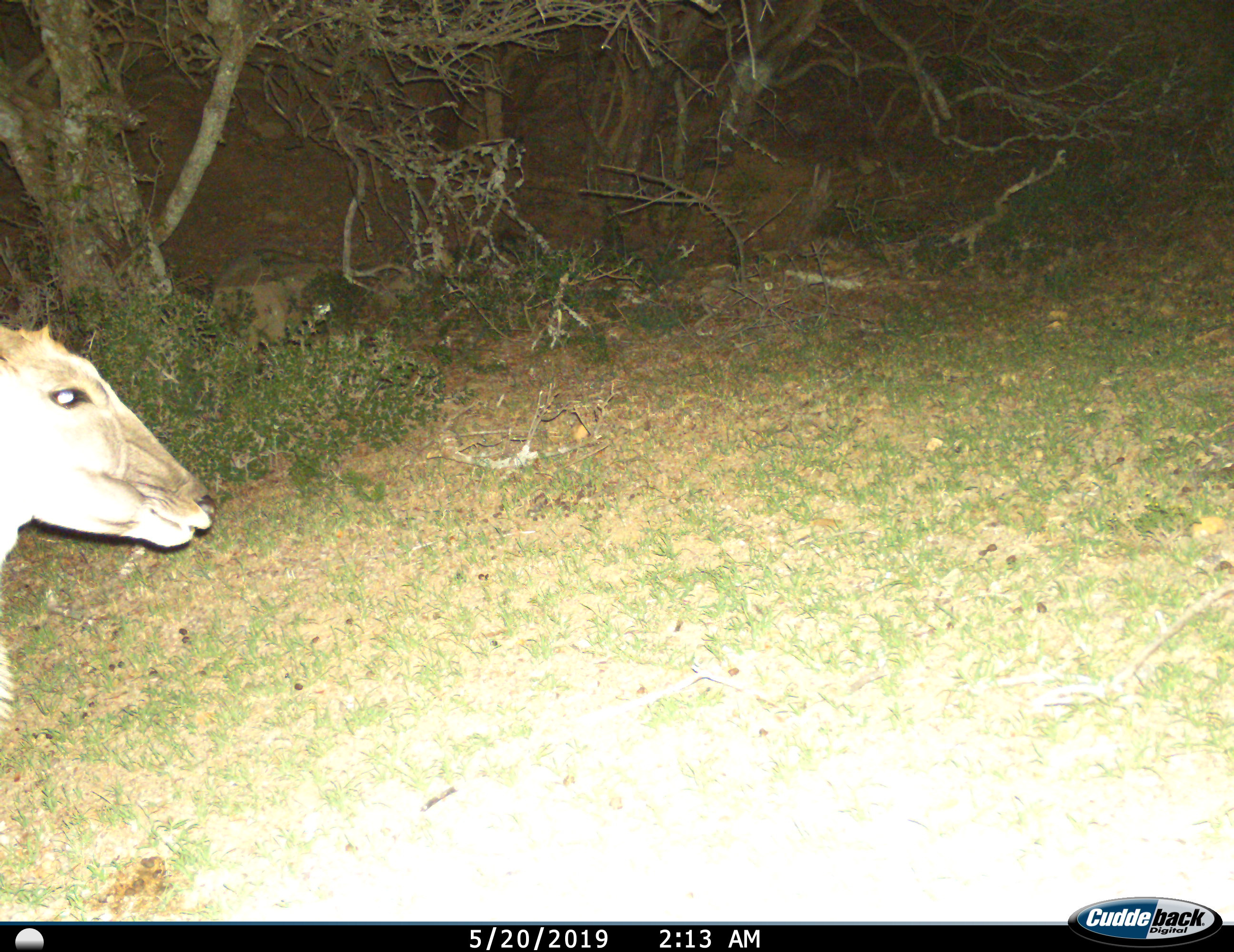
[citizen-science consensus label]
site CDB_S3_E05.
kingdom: Animalia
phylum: Chordata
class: Mammalia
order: Artiodactyla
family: Bovidae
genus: Tragelaphus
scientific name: Tragelaphus oryx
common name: eland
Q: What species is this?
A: Eland (Tragelaphus oryx).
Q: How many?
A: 1.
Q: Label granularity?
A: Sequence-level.